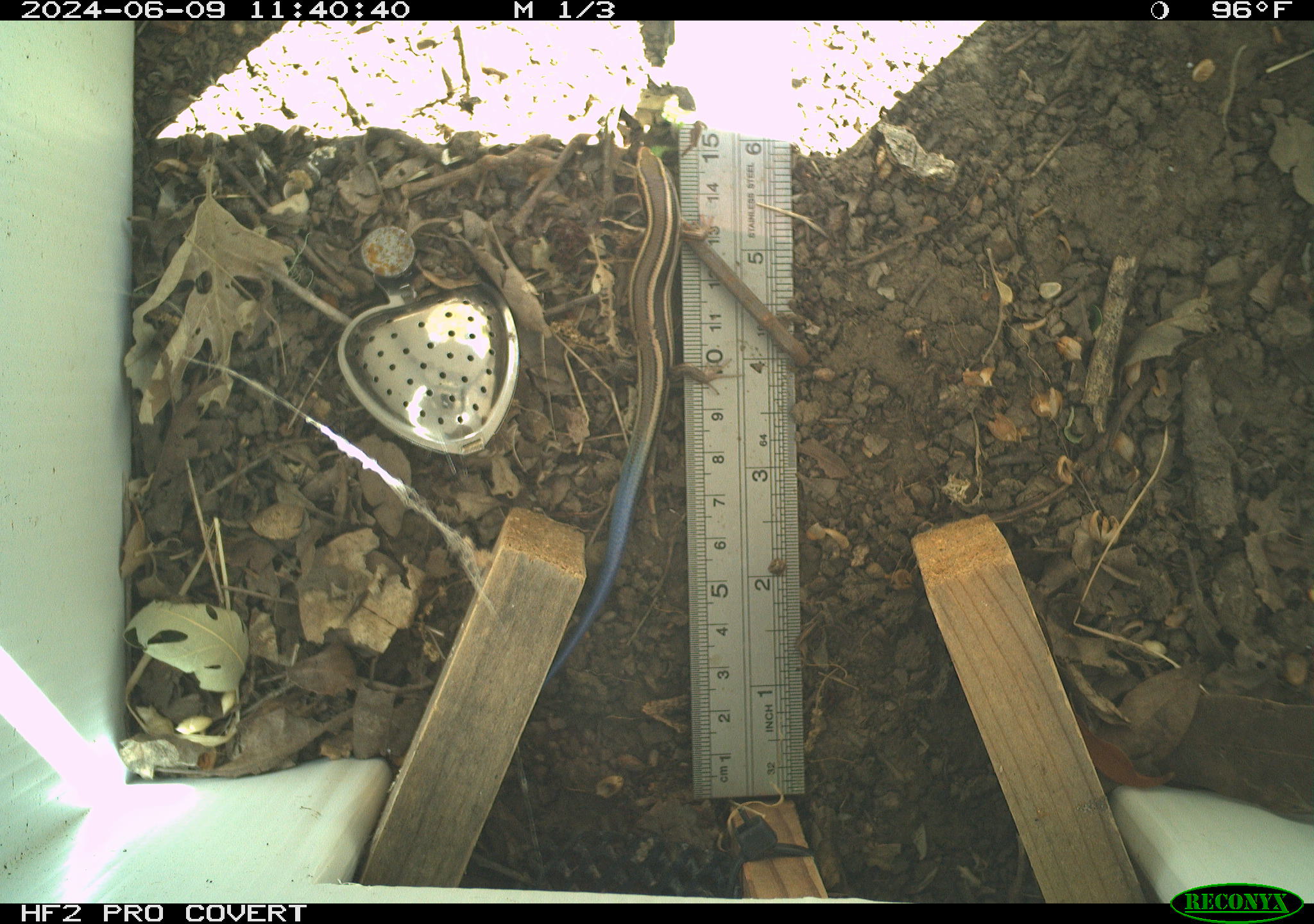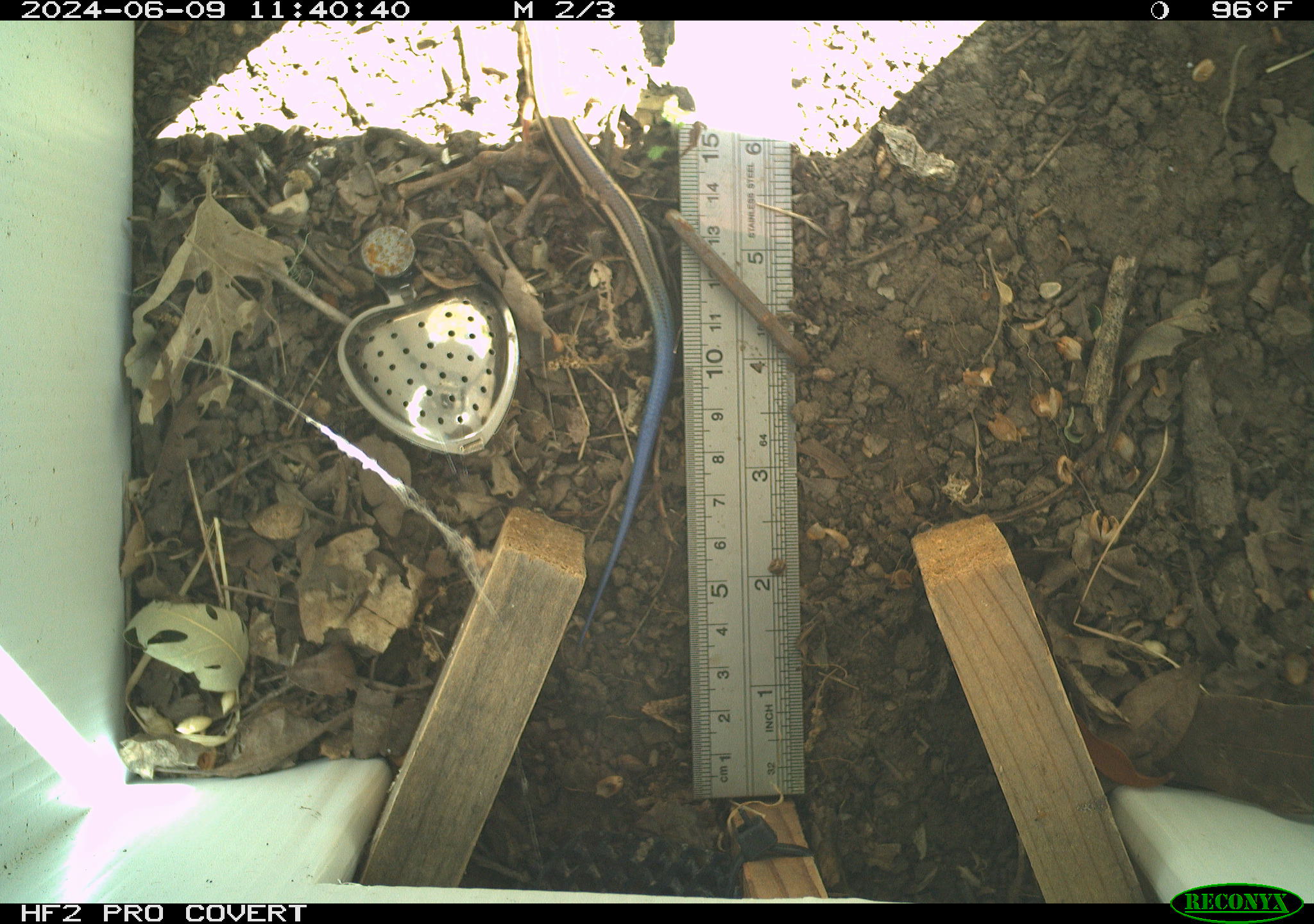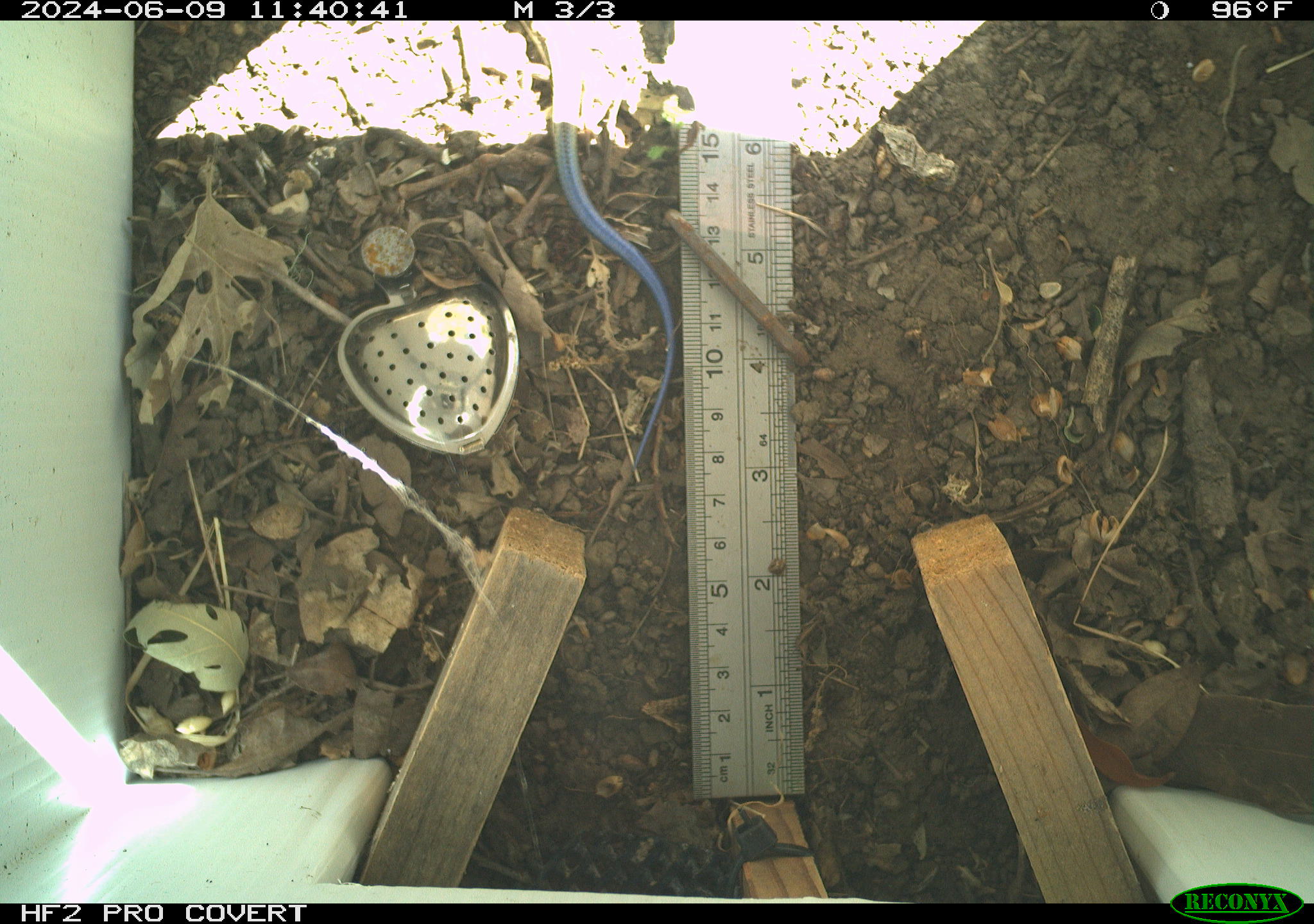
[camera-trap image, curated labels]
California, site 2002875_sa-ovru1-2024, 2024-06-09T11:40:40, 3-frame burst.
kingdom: Animalia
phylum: Chordata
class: Reptilia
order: Squamata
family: Scincidae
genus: Plestiodon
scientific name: Plestiodon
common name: blue-tailed skinks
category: plestiodon species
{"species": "plestiodon species (blue-tailed skinks) (Plestiodon)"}